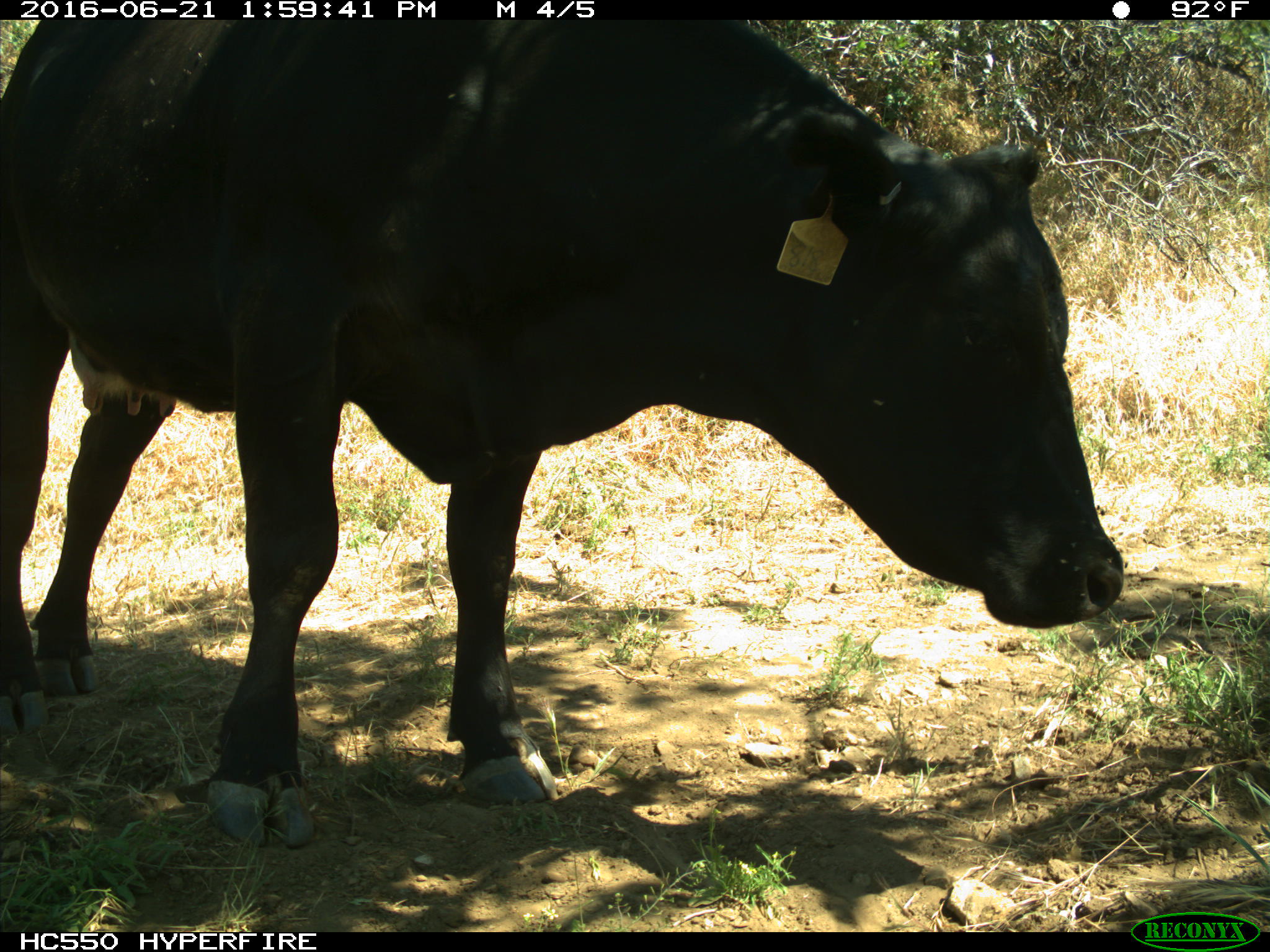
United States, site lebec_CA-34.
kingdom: Animalia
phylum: Chordata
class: Mammalia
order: Artiodactyla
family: Bovidae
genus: Bos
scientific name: Bos taurus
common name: domestic cow